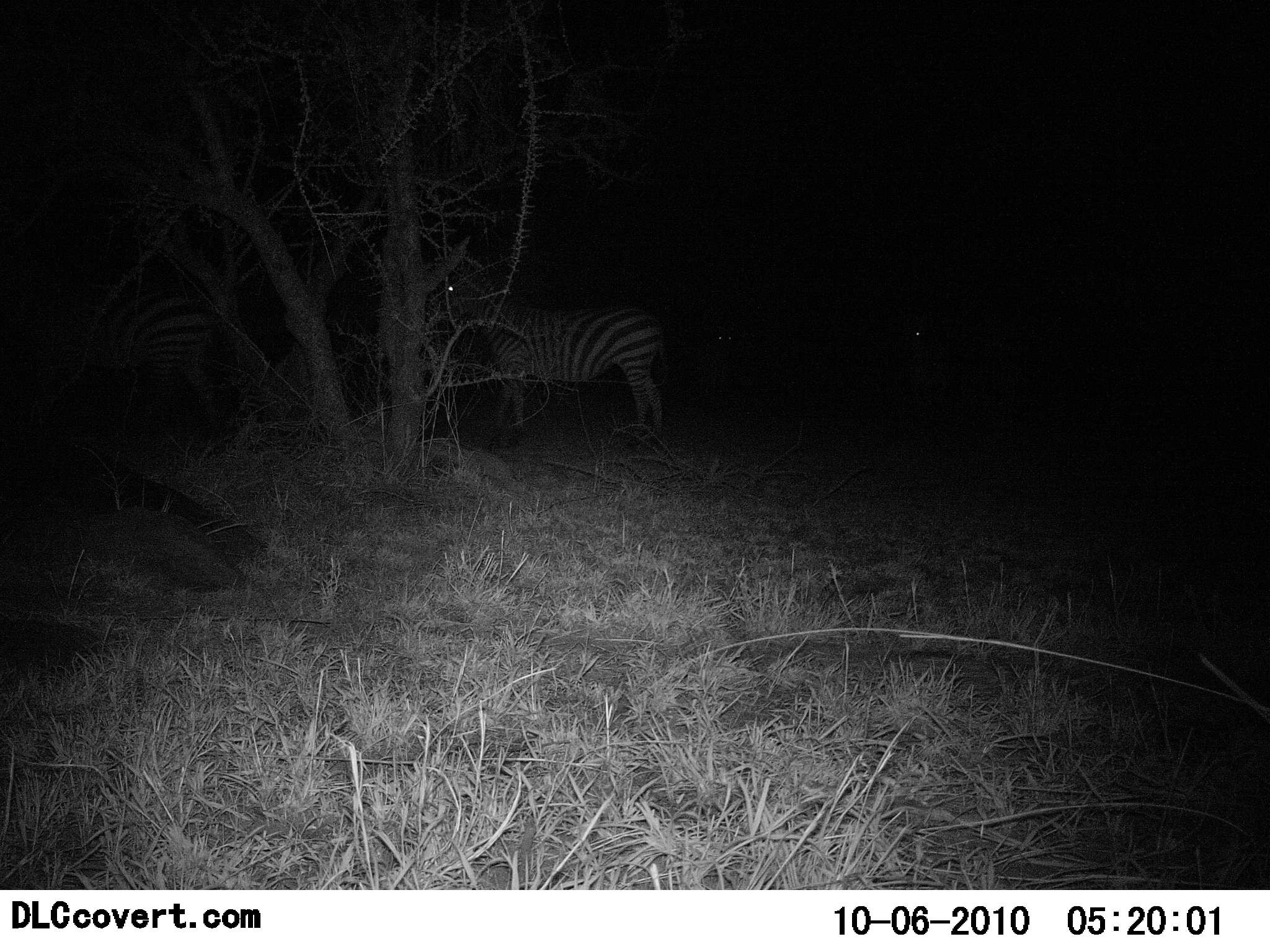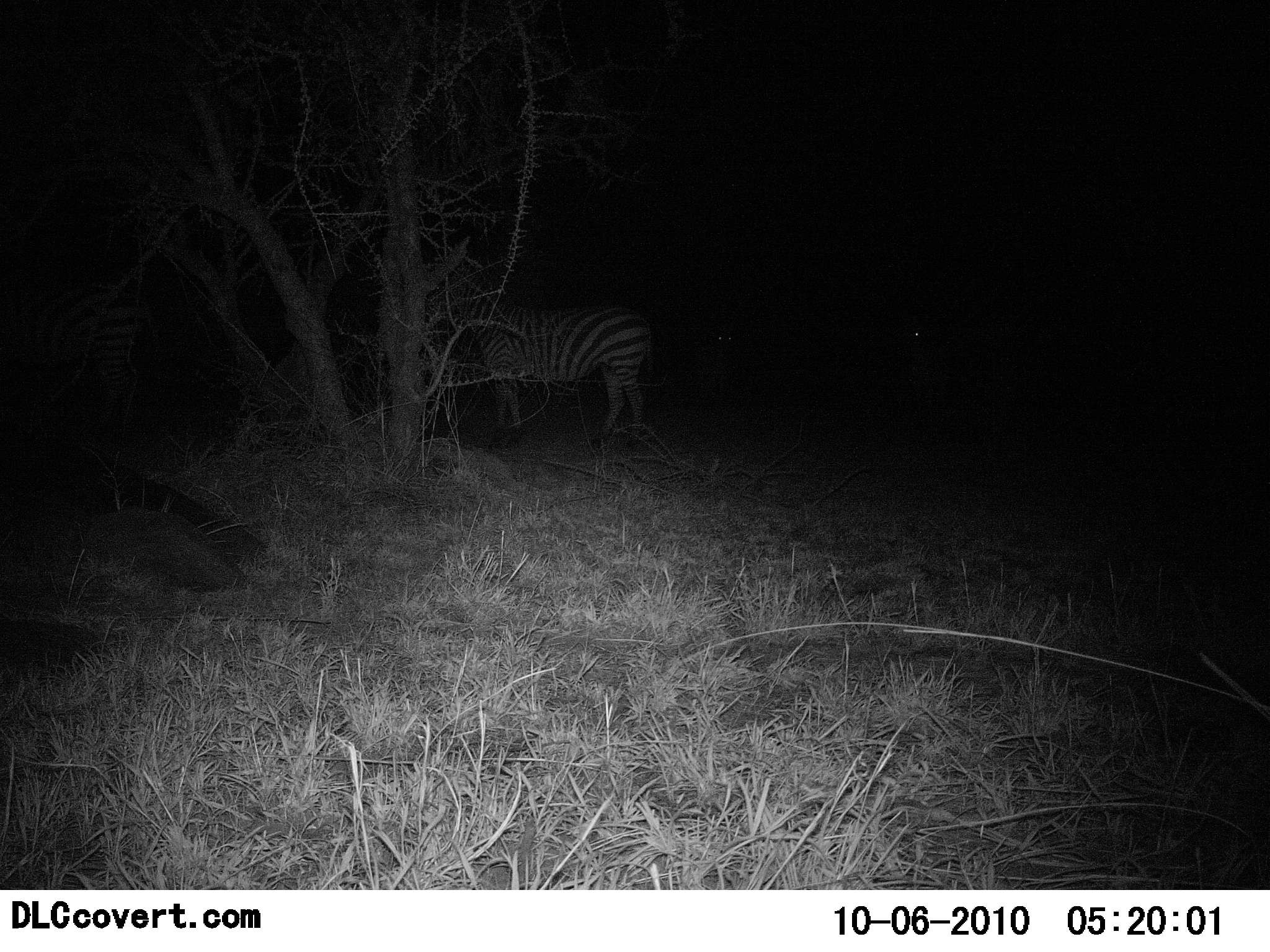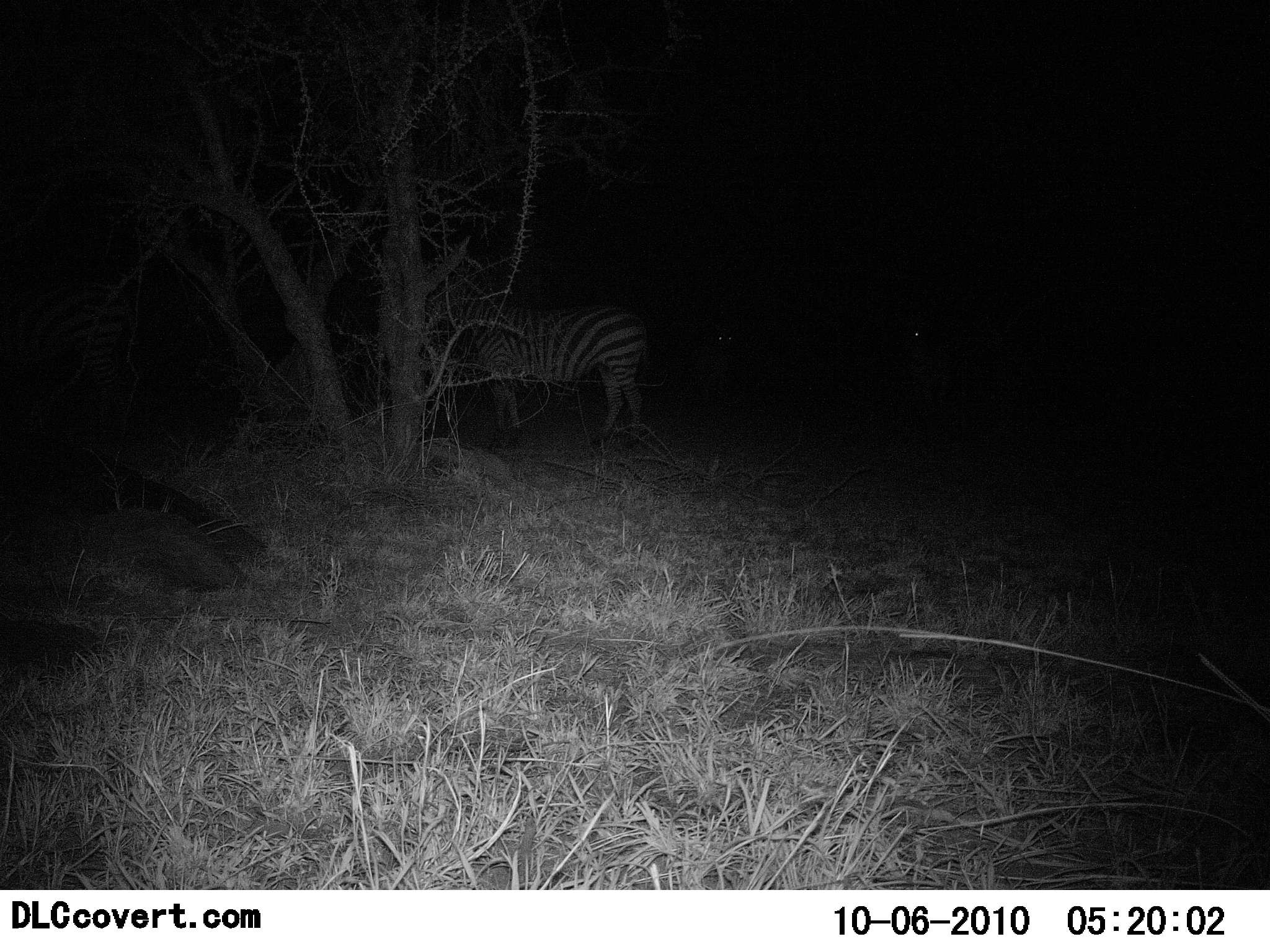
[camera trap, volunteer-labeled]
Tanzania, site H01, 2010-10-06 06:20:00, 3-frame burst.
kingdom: Animalia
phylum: Chordata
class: Mammalia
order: Perissodactyla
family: Equidae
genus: Equus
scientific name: Equus quagga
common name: plains zebra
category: zebra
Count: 2.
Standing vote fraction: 72%.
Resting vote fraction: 0%.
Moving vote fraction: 44%.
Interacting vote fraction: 0%.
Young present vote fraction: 0%.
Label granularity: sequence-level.